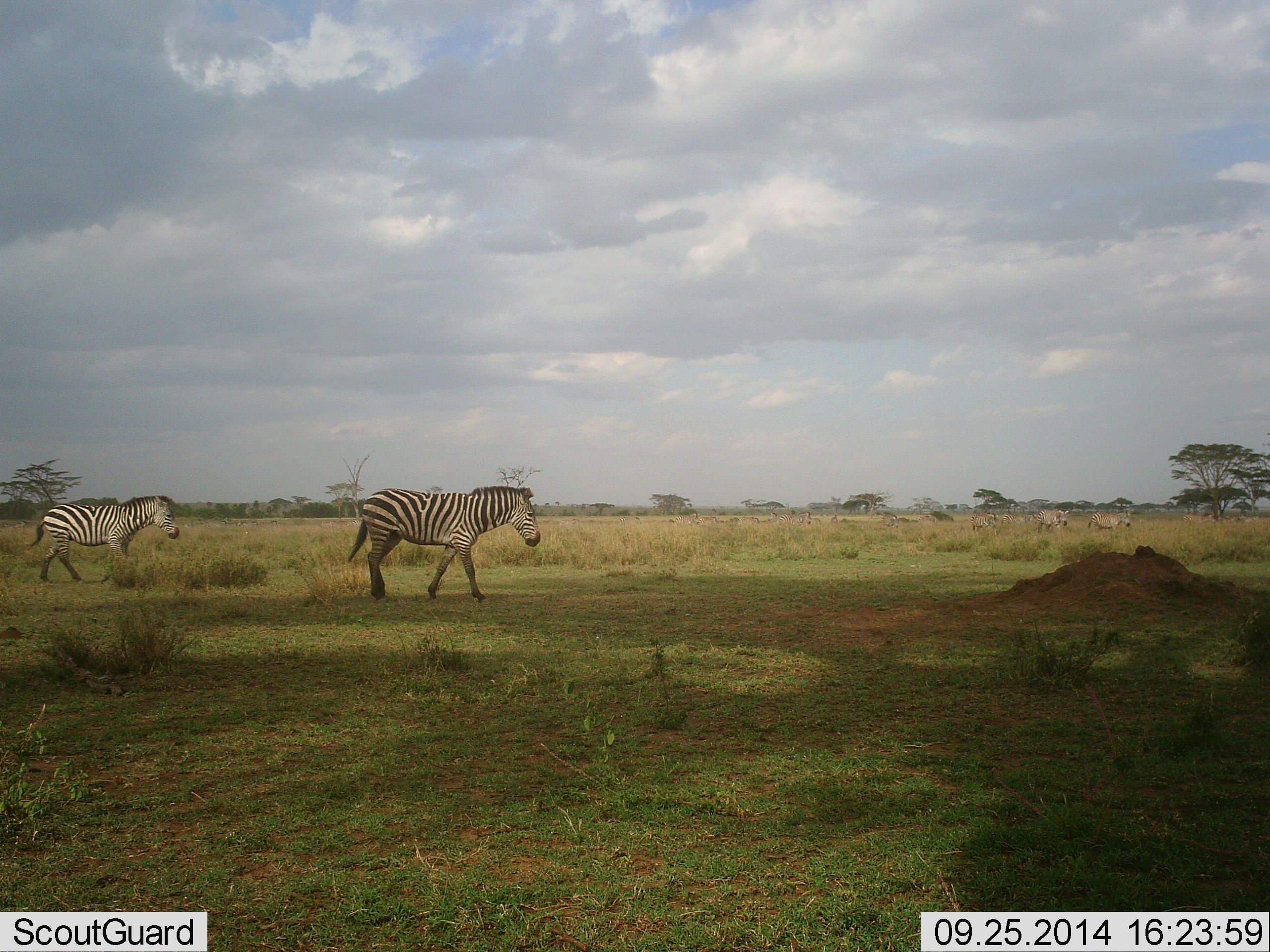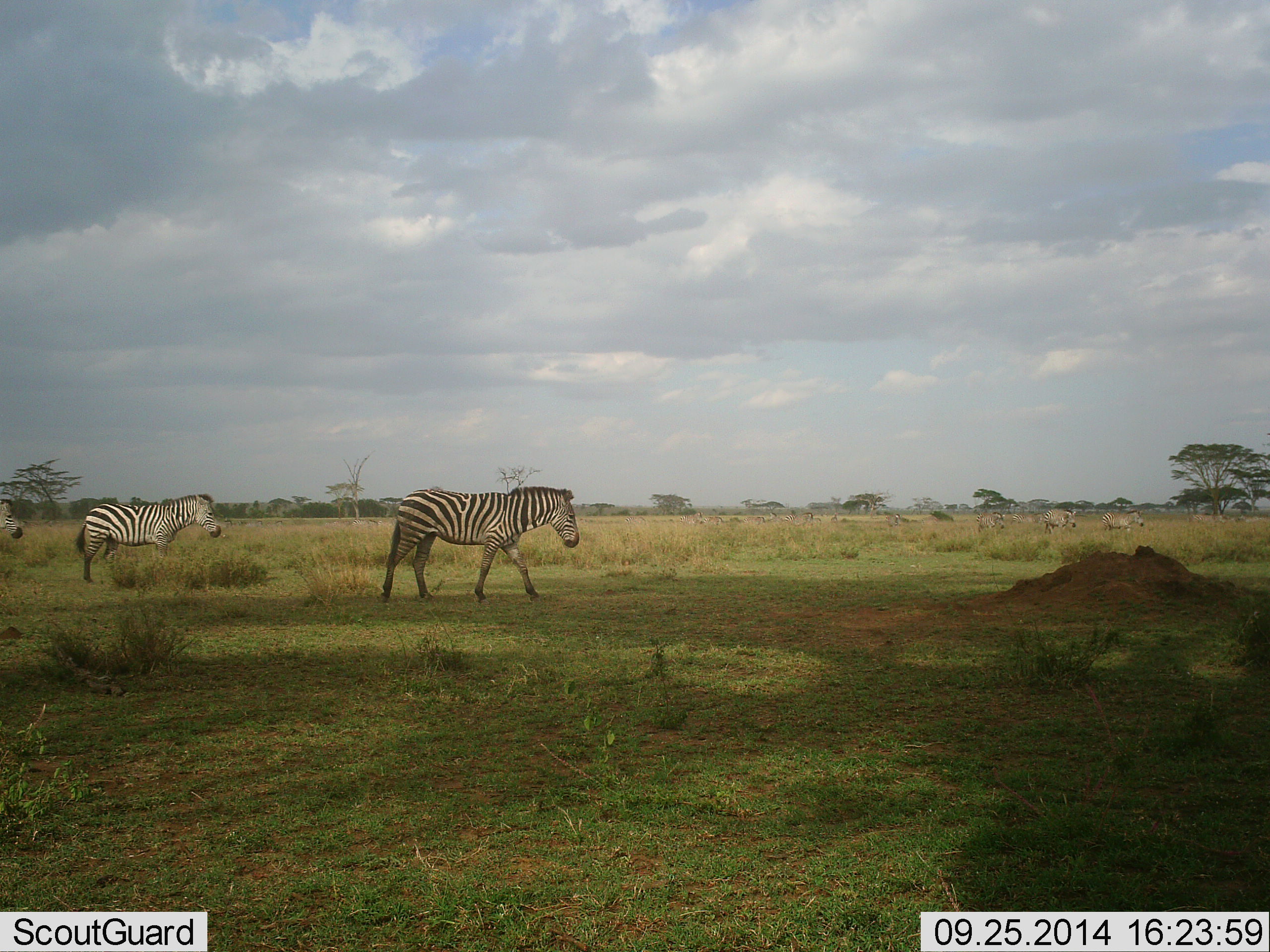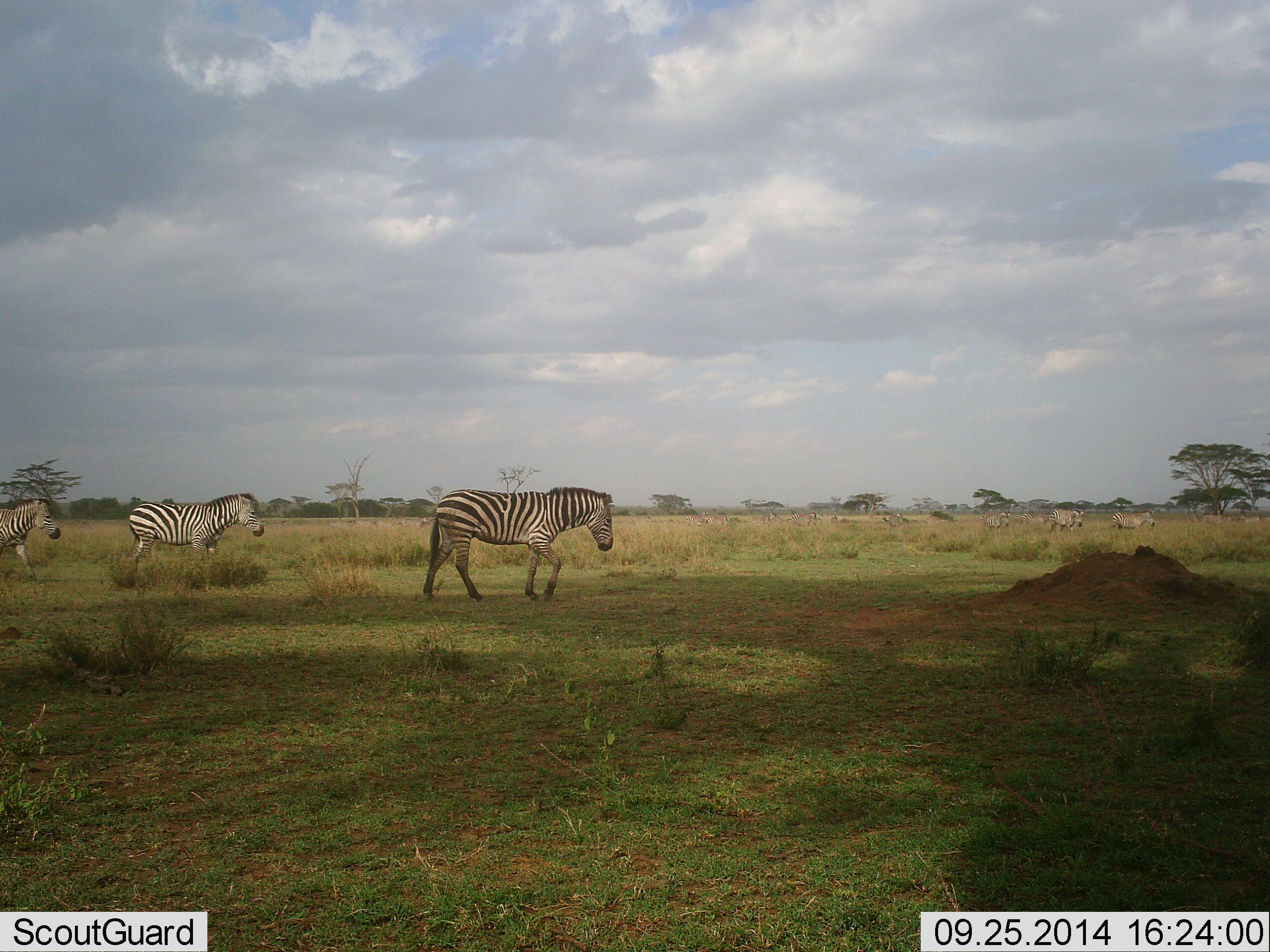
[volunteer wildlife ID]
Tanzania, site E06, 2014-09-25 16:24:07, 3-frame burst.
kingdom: Animalia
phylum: Chordata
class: Mammalia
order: Perissodactyla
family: Equidae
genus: Equus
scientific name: Equus quagga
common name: plains zebra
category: zebra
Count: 7.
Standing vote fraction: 0%.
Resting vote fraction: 0%.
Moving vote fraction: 100%.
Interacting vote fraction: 0%.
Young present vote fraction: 0%.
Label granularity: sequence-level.